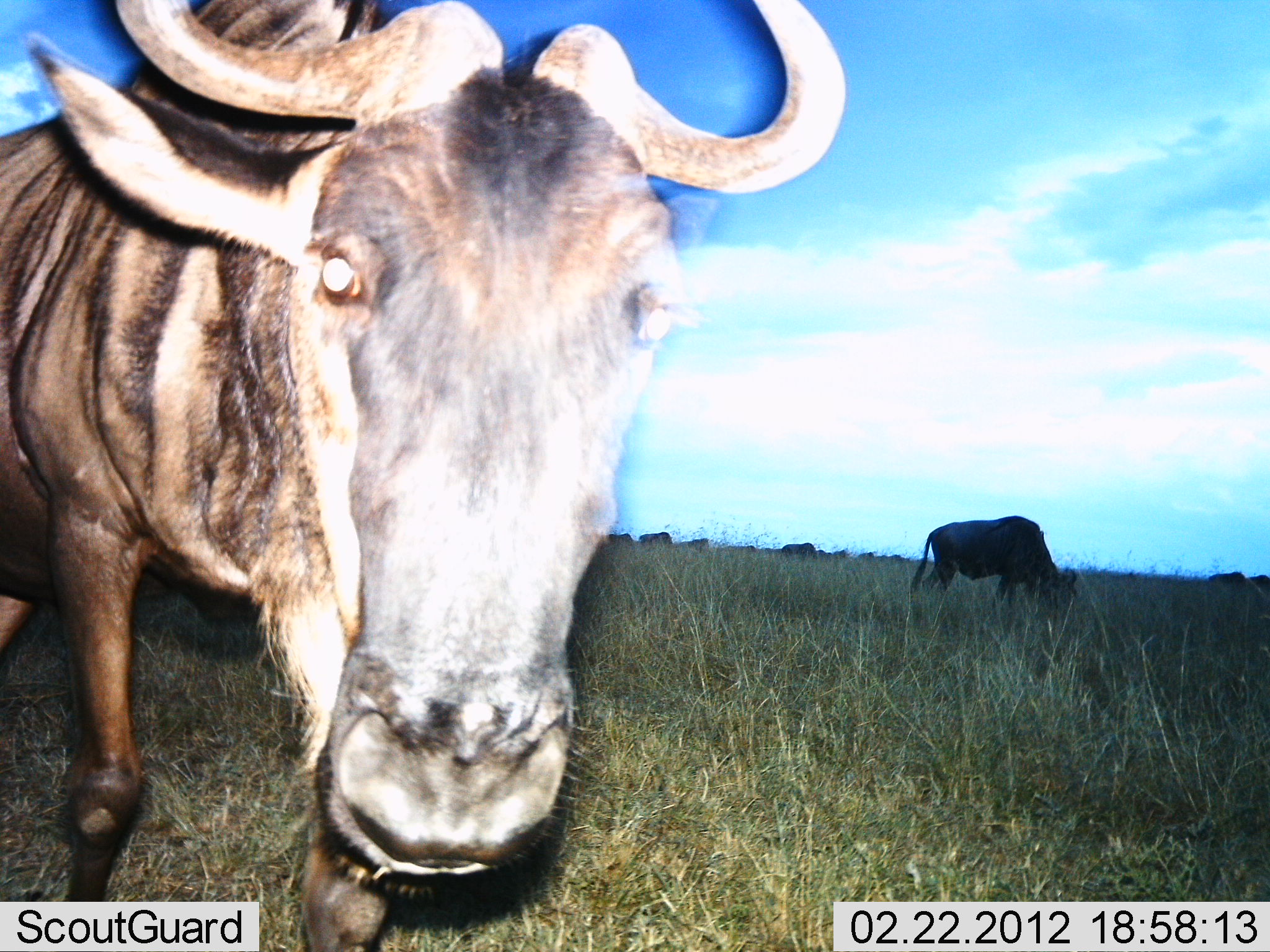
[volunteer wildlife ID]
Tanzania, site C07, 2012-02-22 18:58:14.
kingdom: Animalia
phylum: Chordata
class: Mammalia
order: Artiodactyla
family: Bovidae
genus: Connochaetes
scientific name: Connochaetes taurinus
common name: blue wildebeest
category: wildebeest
Wildebeest (blue wildebeest) (Connochaetes taurinus), count 7. Behavior (volunteer vote fractions): standing 85%, resting 4%, moving 4%, interacting 15%. Young present (vote fraction): 0%. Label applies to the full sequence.